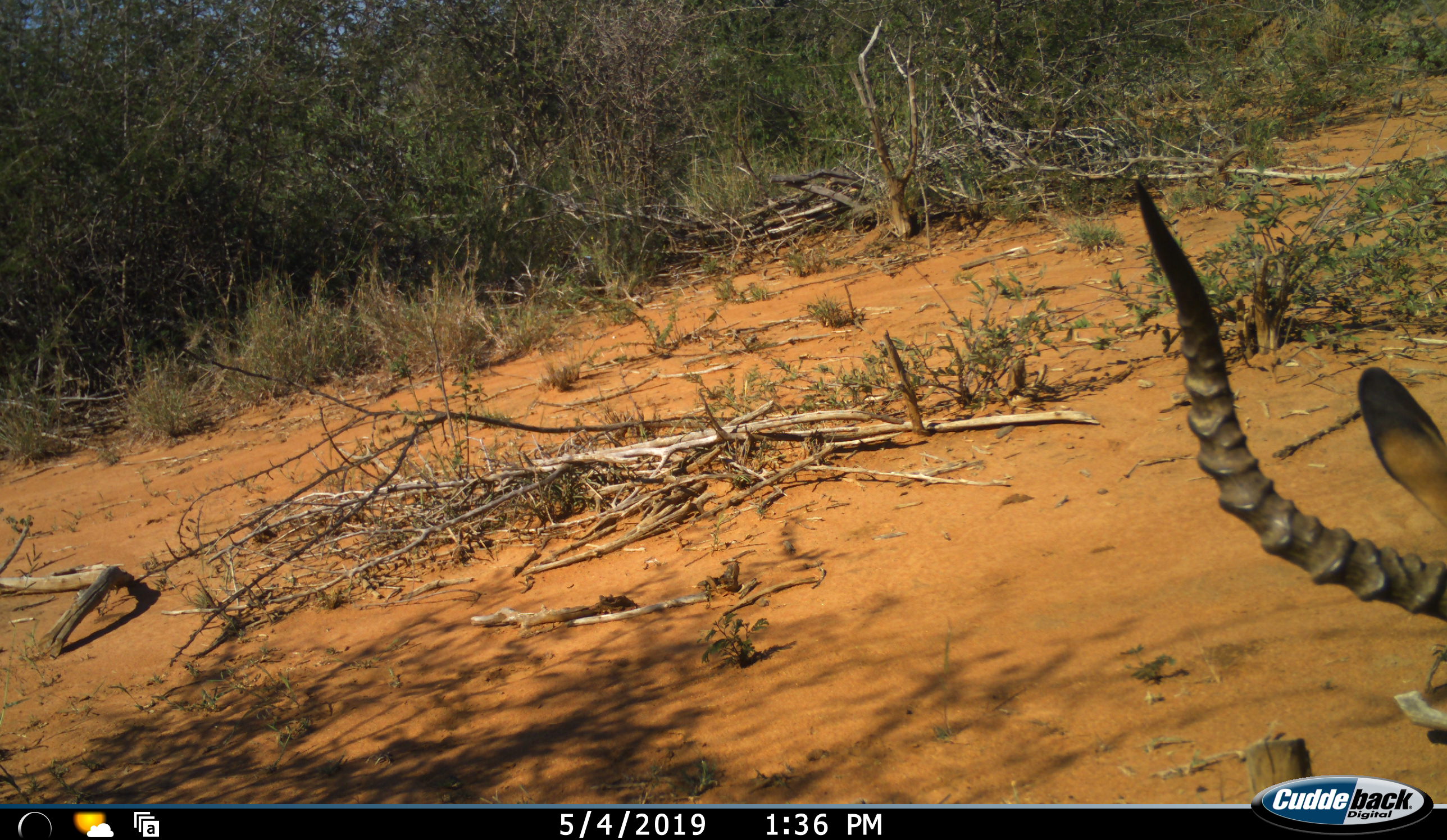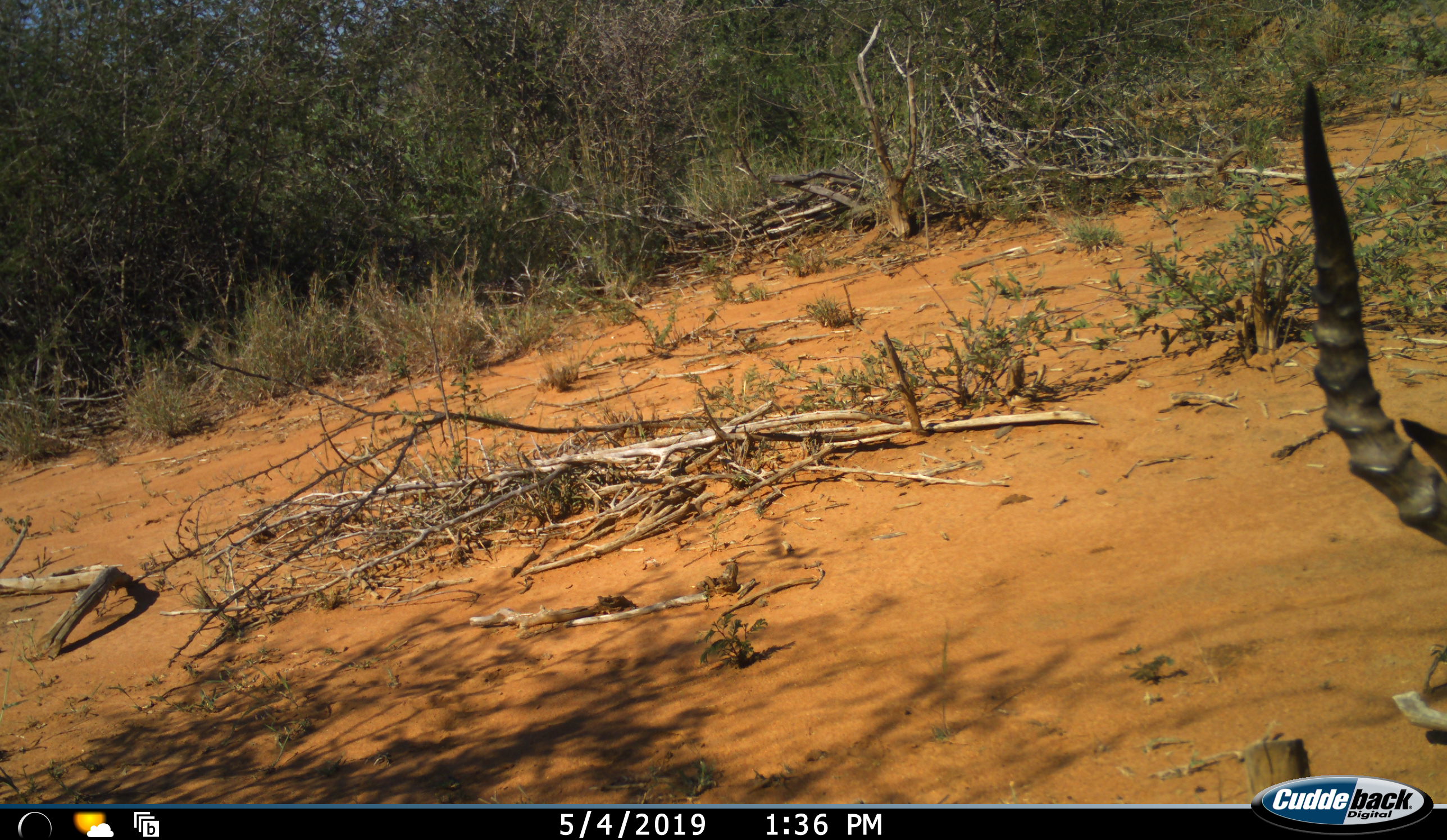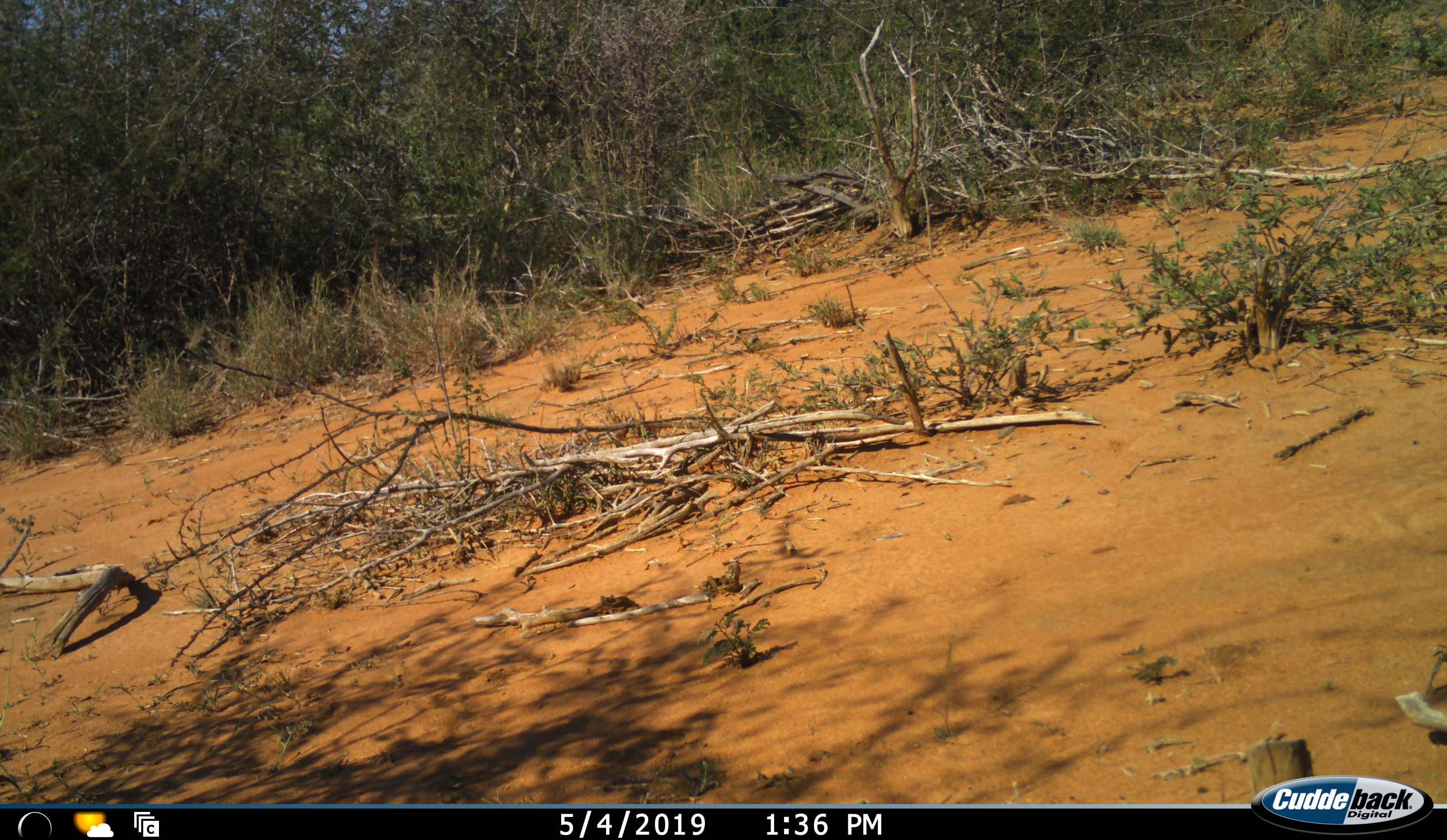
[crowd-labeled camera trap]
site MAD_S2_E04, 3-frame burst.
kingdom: Animalia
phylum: Chordata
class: Mammalia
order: Artiodactyla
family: Bovidae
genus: Aepyceros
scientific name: Aepyceros melampus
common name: impala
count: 1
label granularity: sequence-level